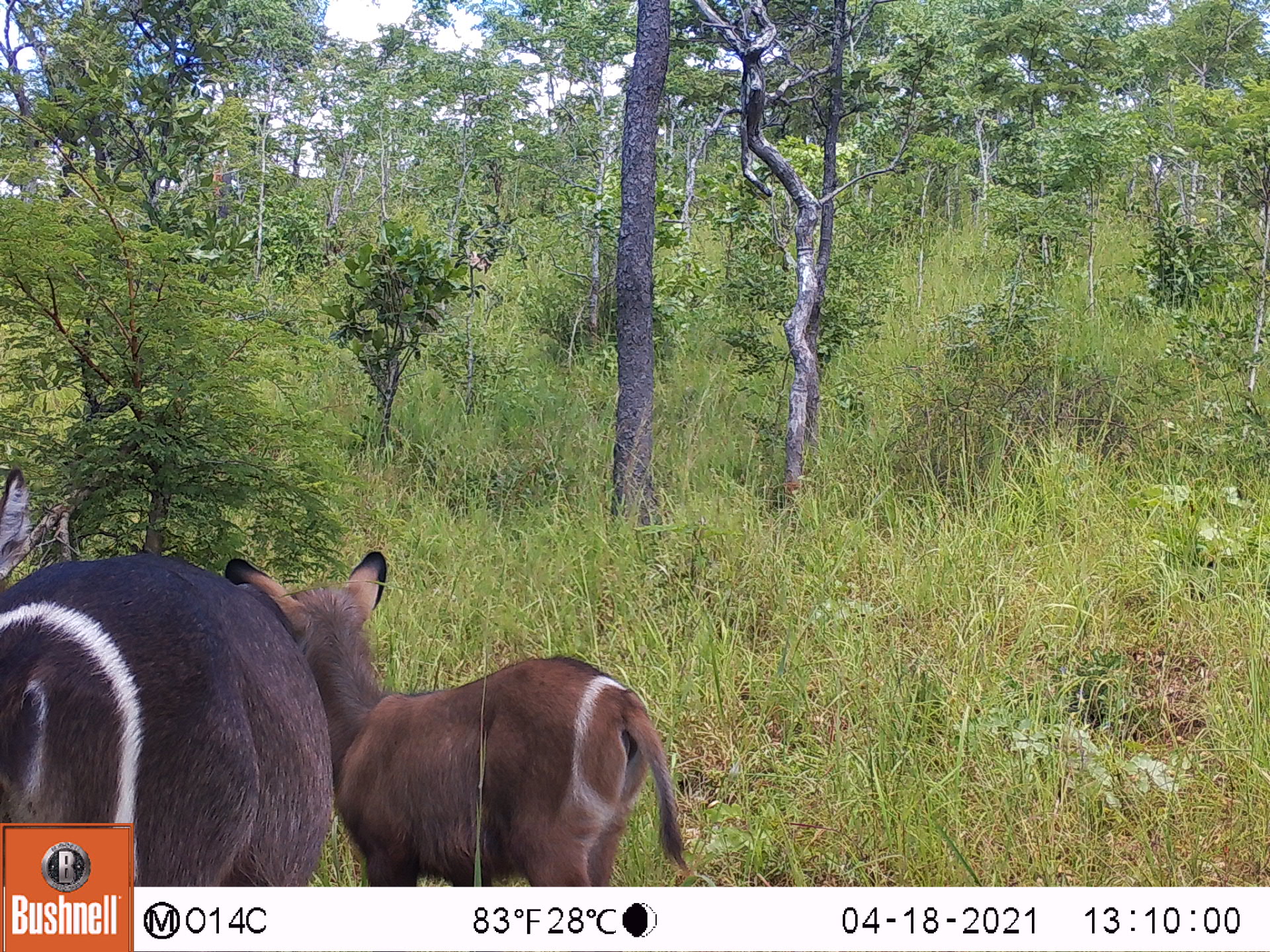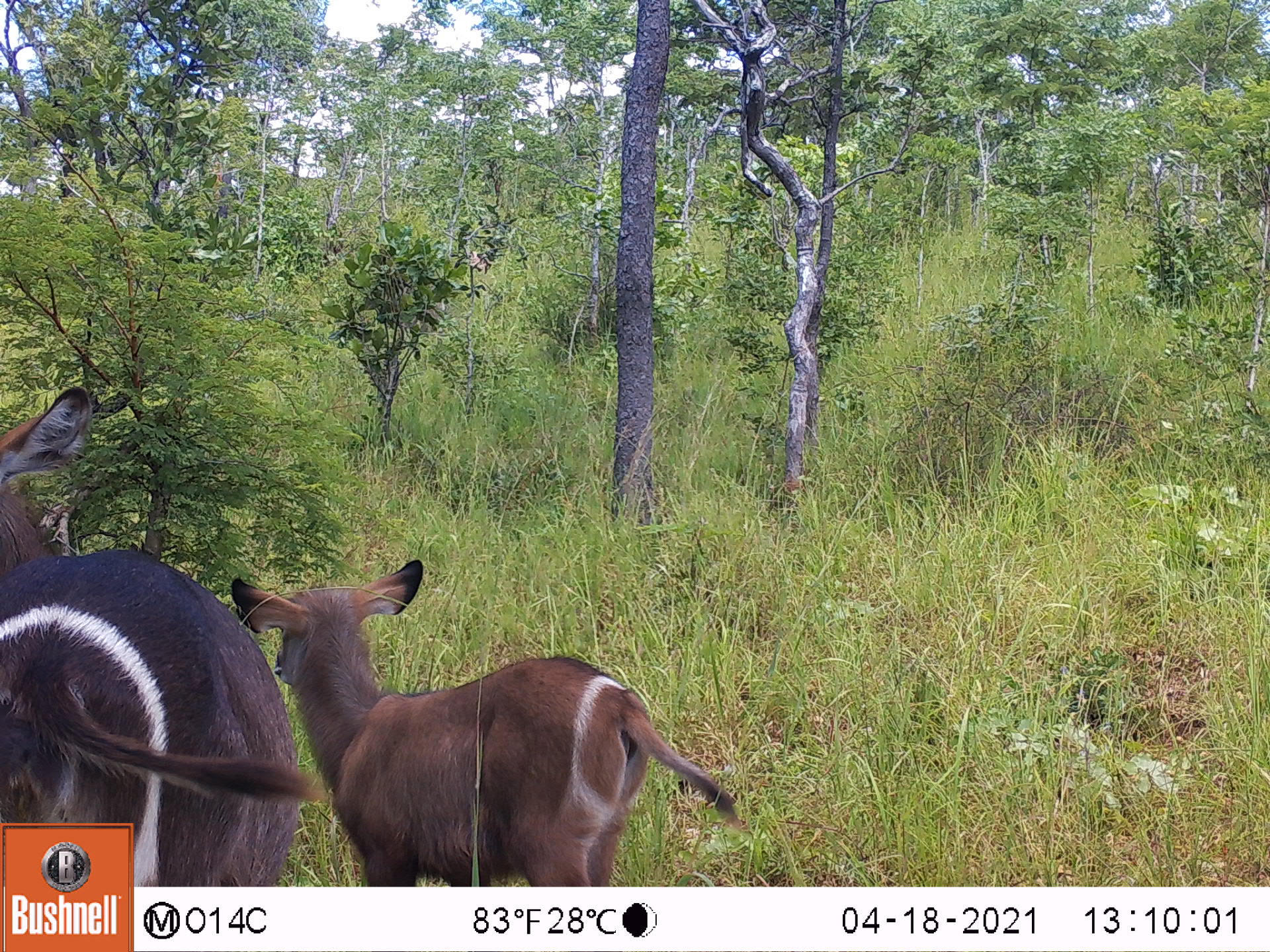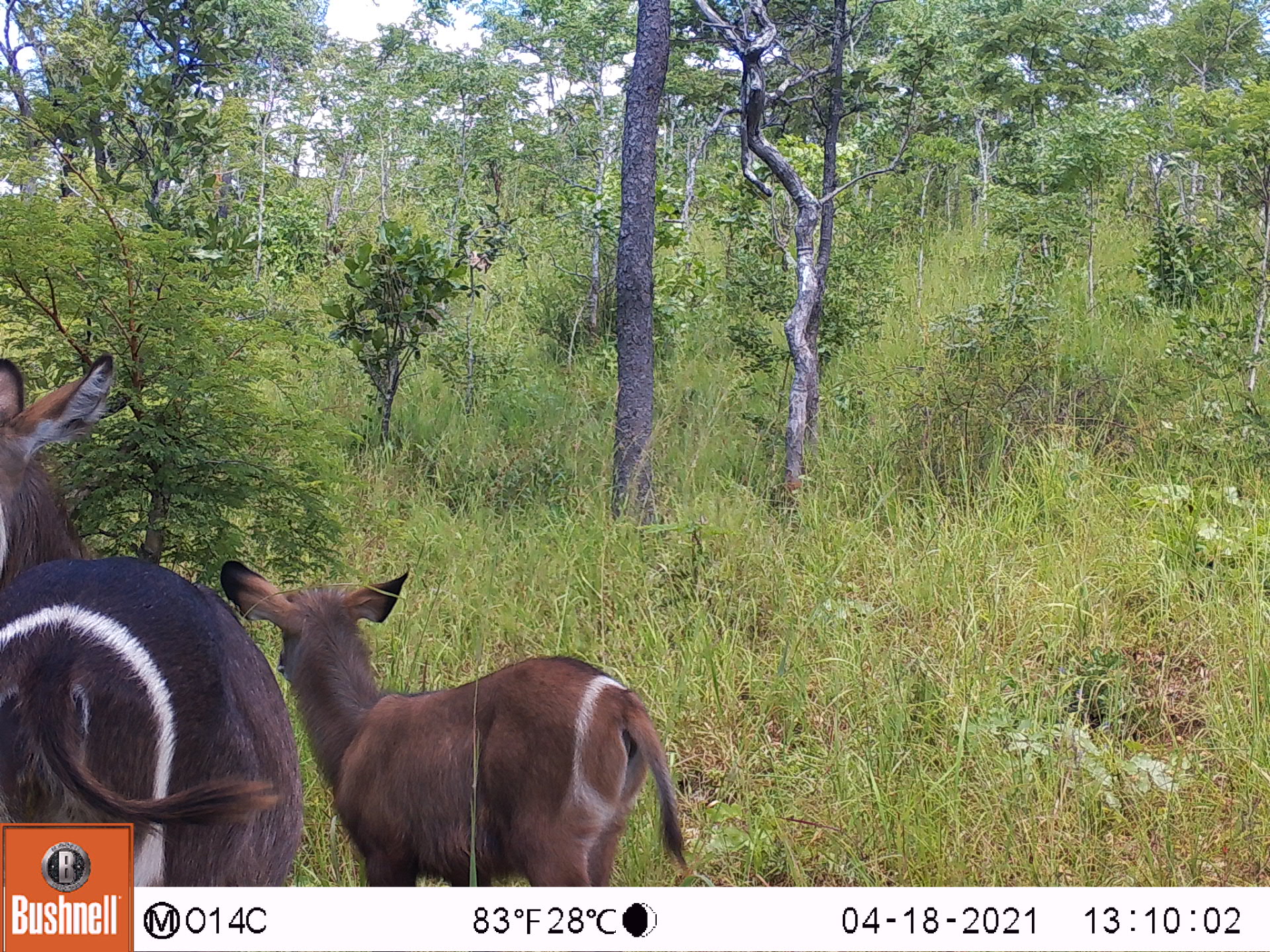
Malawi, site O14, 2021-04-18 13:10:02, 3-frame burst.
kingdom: Animalia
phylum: Chordata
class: Mammalia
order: Artiodactyla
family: Bovidae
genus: Kobus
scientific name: Kobus ellipsiprymnus ellipsiprymnus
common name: common waterbuck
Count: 2.